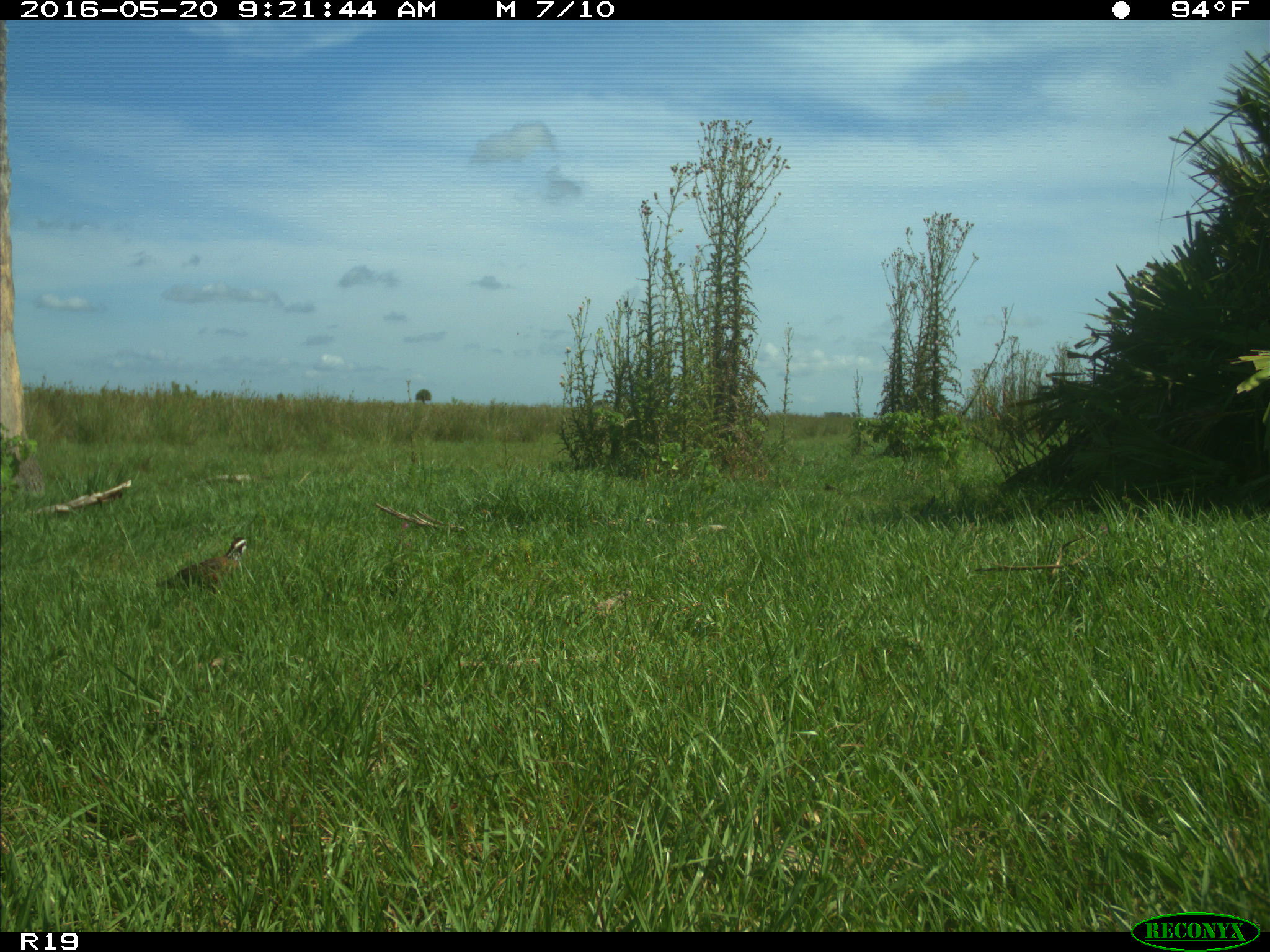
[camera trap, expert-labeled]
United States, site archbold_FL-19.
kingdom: Animalia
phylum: Chordata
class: Aves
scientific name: Aves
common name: birds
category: unidentified bird